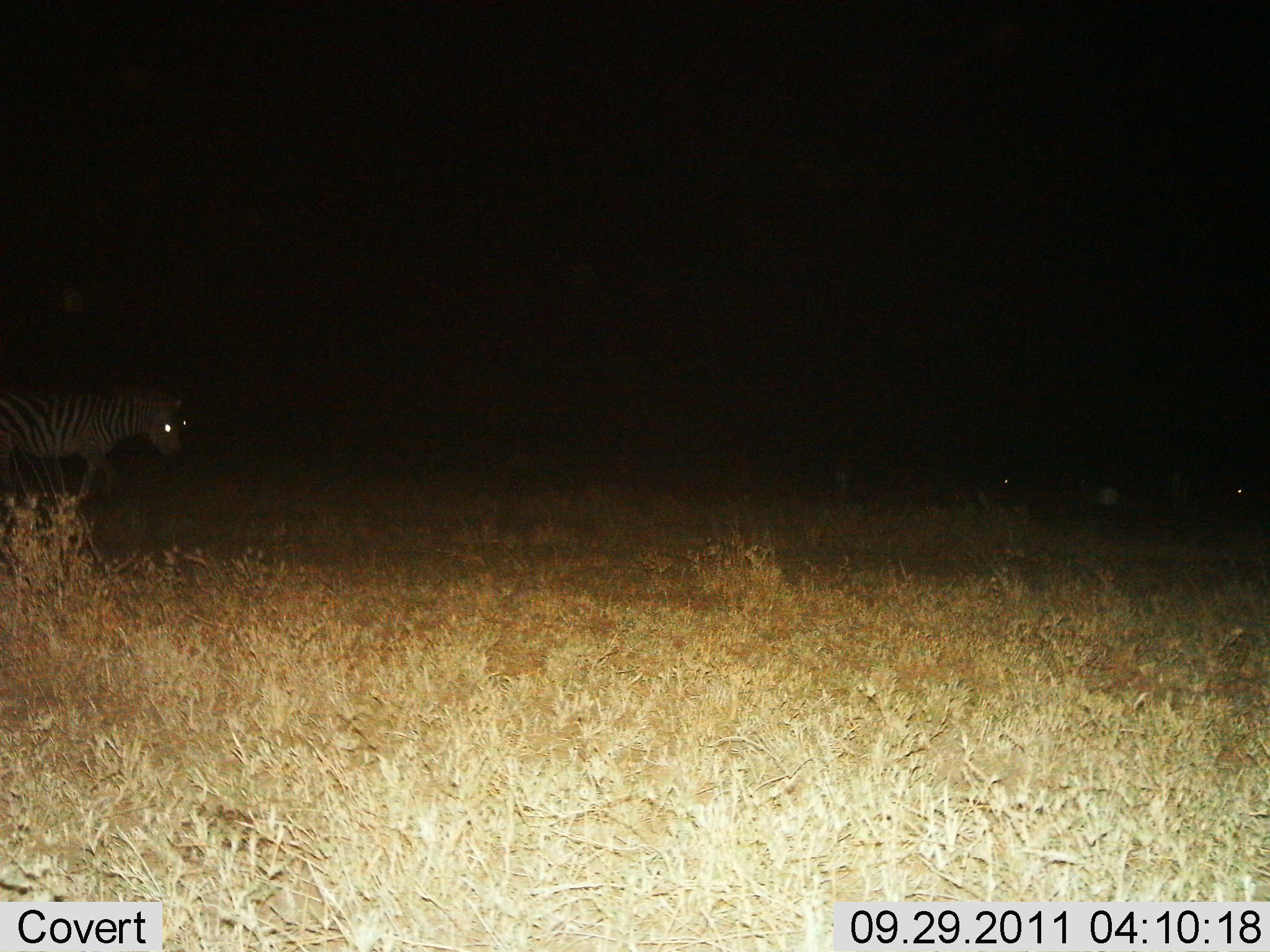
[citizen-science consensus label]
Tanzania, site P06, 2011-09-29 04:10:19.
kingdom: Animalia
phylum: Chordata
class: Mammalia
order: Perissodactyla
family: Equidae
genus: Equus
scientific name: Equus quagga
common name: plains zebra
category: zebra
Zebra (plains zebra) (Equus quagga), count 1. Behavior (volunteer vote fractions): standing 33%, resting 8%, moving 67%, interacting 0%. Young present (vote fraction): 0%. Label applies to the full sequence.